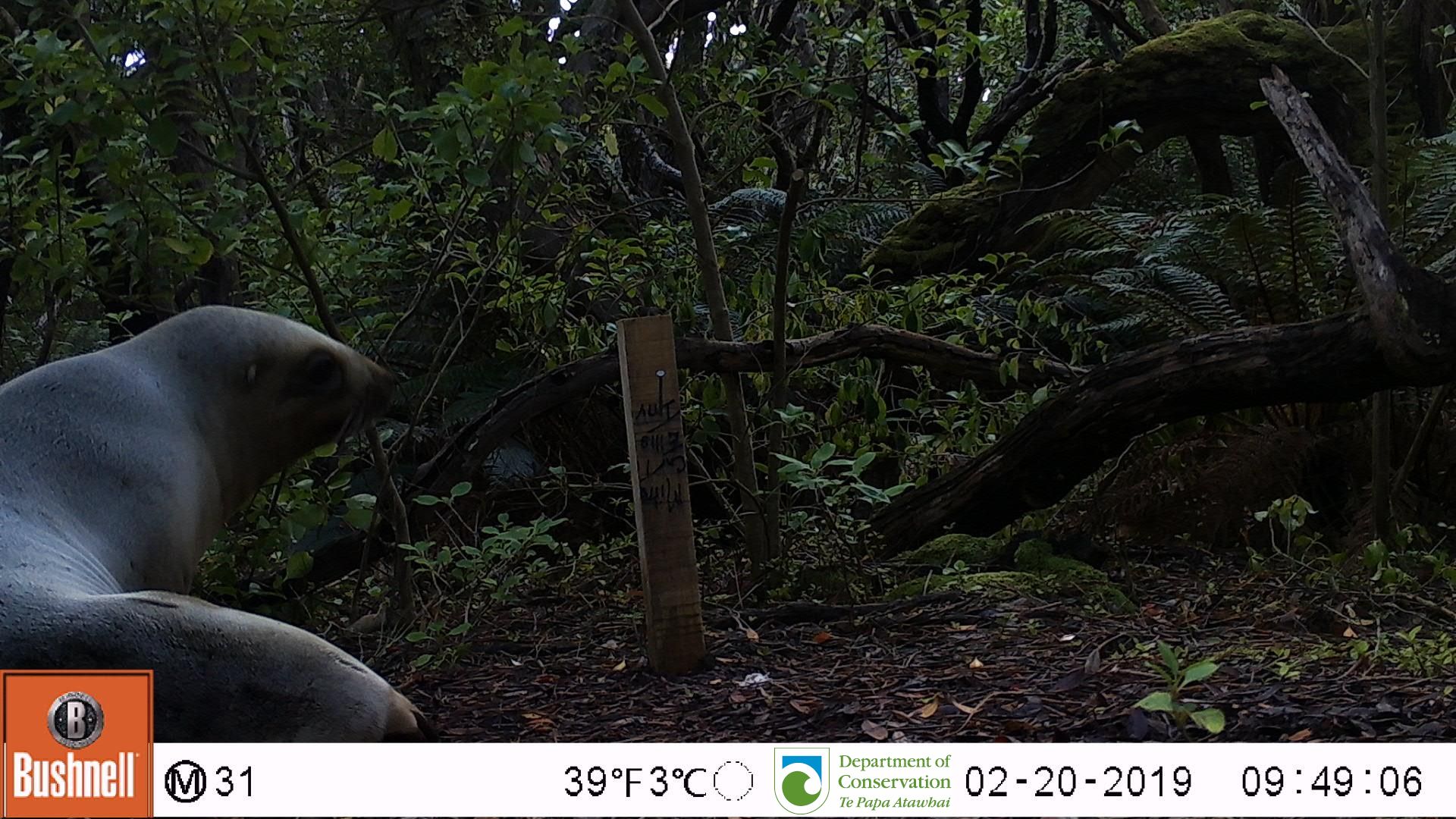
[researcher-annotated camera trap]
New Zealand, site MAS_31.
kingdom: Animalia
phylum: Chordata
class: Mammalia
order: Carnivora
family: Otariidae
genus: Phocarctos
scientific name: Phocarctos hookeri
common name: new zealand sea lion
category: sealion